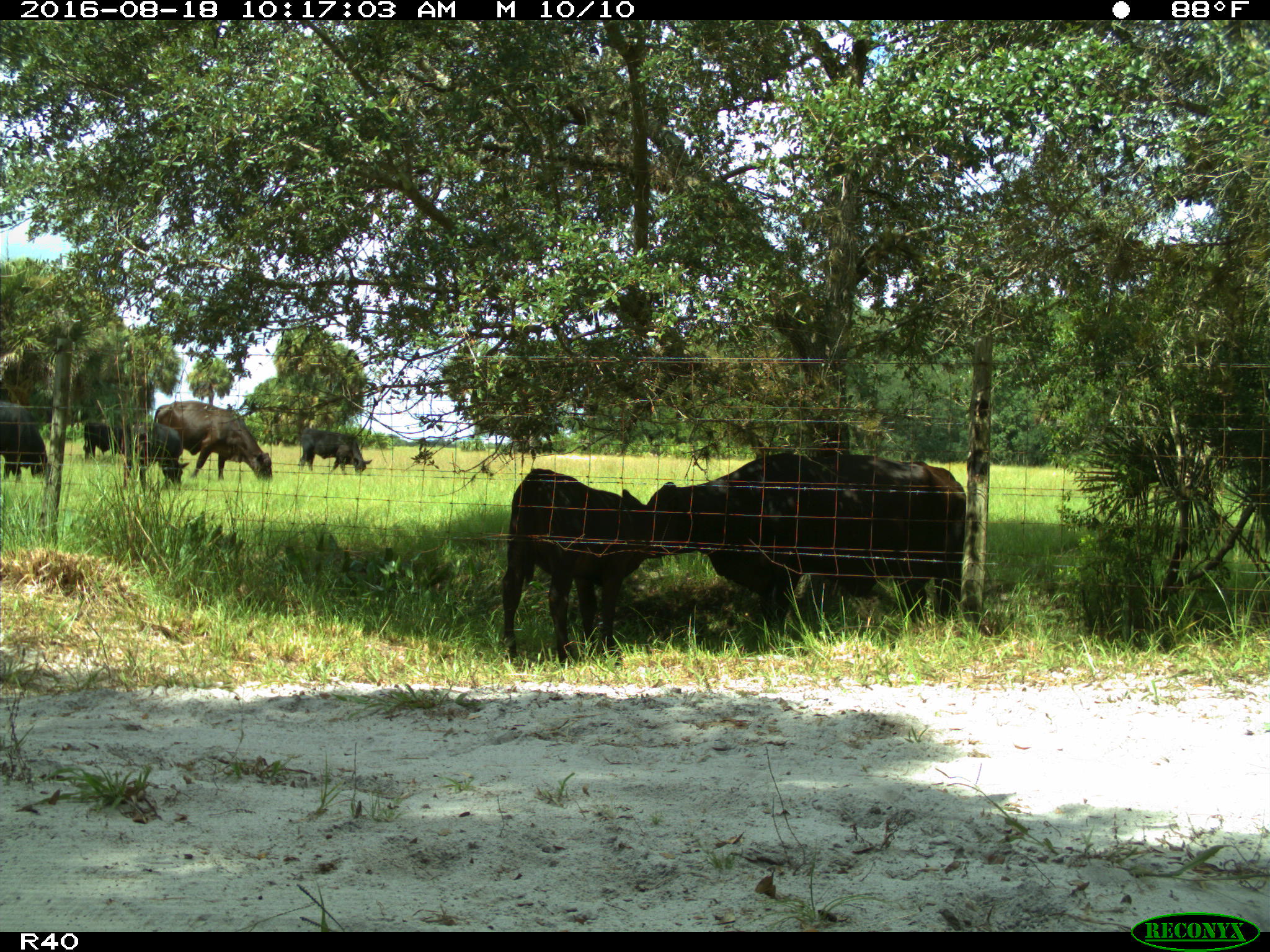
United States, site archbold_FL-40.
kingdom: Animalia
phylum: Chordata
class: Mammalia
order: Artiodactyla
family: Bovidae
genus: Bos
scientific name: Bos taurus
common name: domestic cow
Bos taurus (domestic cow).